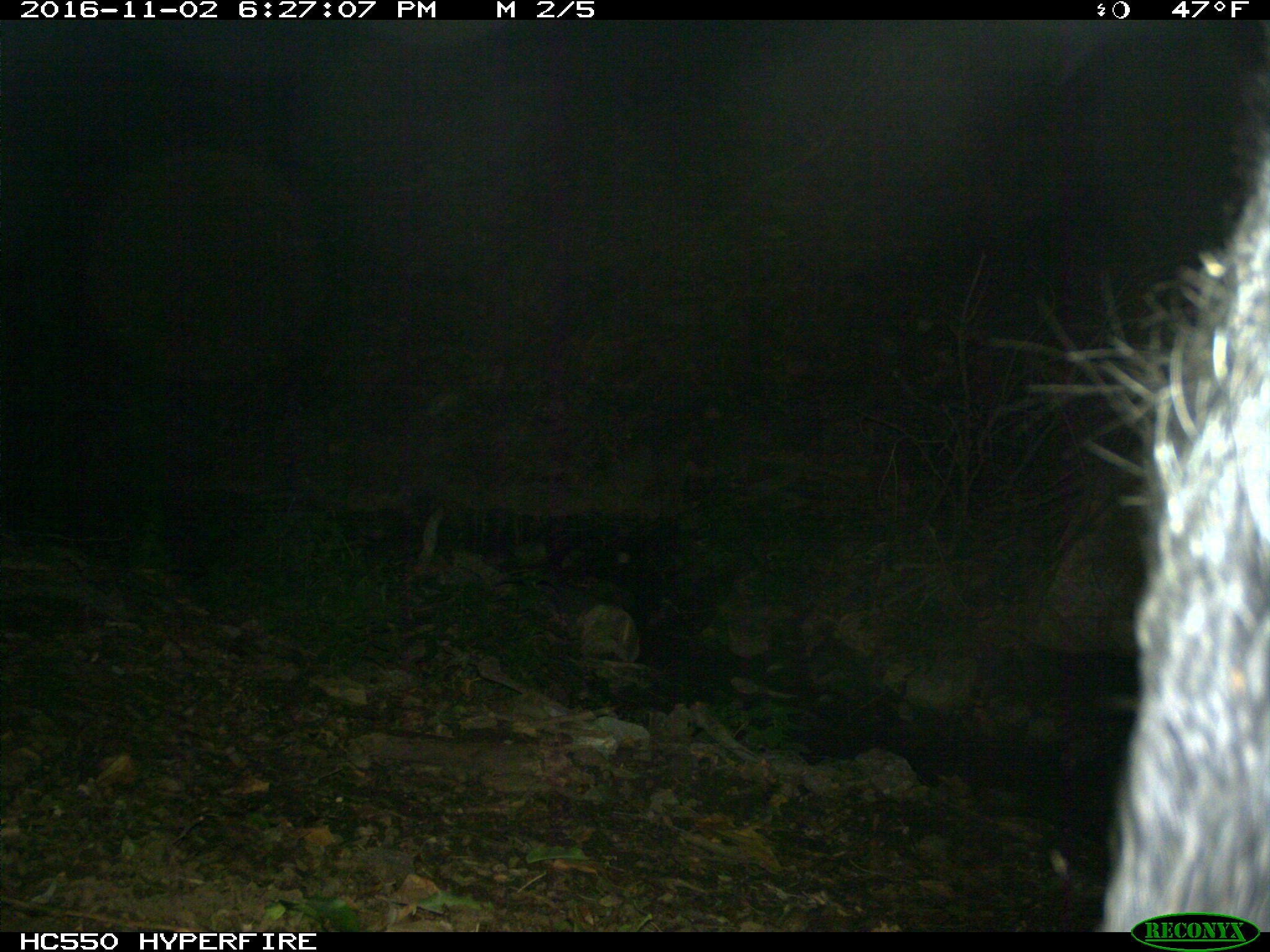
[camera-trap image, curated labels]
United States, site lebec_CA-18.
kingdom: Animalia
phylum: Chordata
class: Mammalia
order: Artiodactyla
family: Suidae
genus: Sus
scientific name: Sus scrofa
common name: wild boar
Sus scrofa (wild boar).